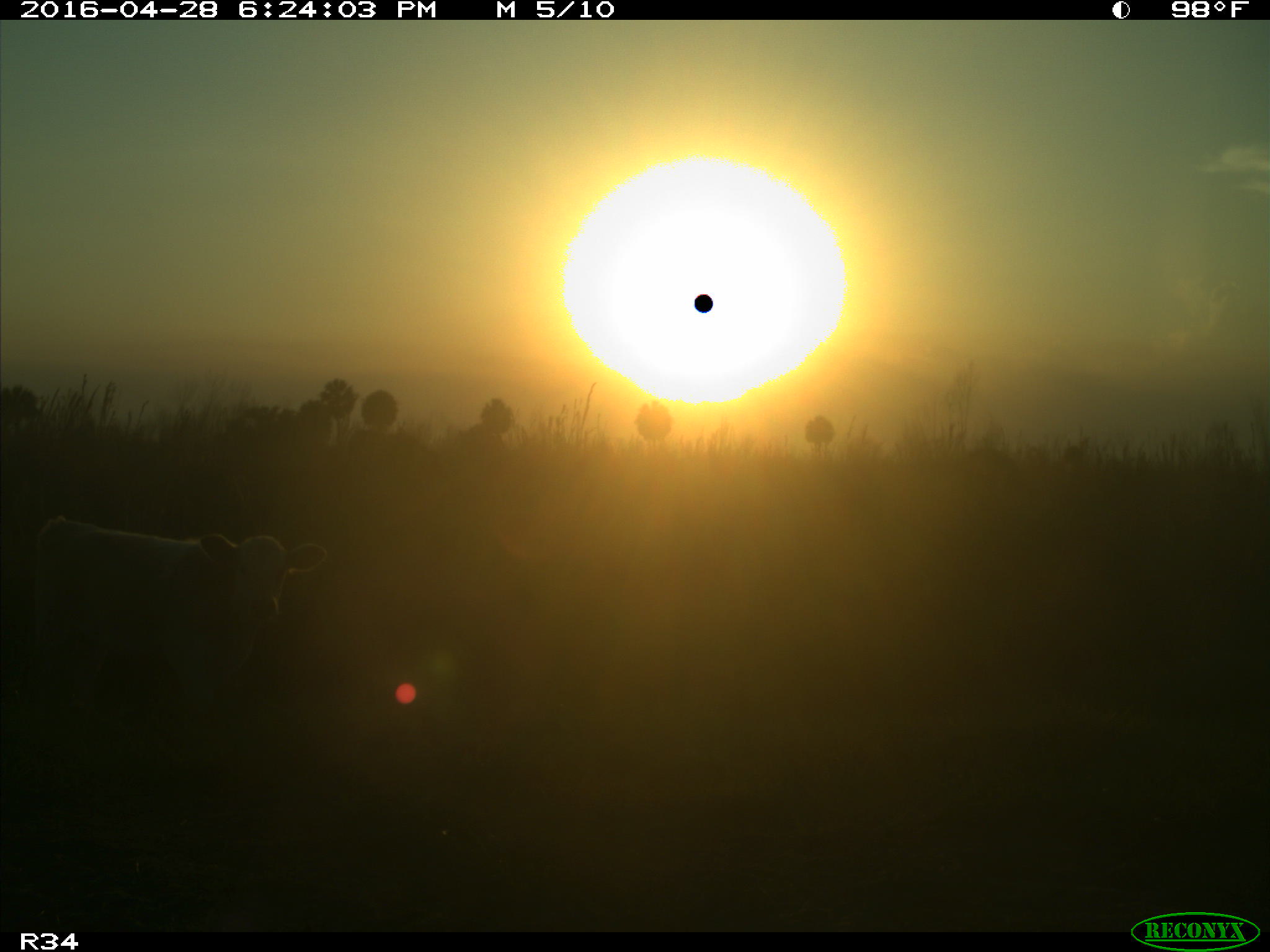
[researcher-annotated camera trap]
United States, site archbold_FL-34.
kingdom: Animalia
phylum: Chordata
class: Mammalia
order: Artiodactyla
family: Bovidae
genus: Bos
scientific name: Bos taurus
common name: domestic cow